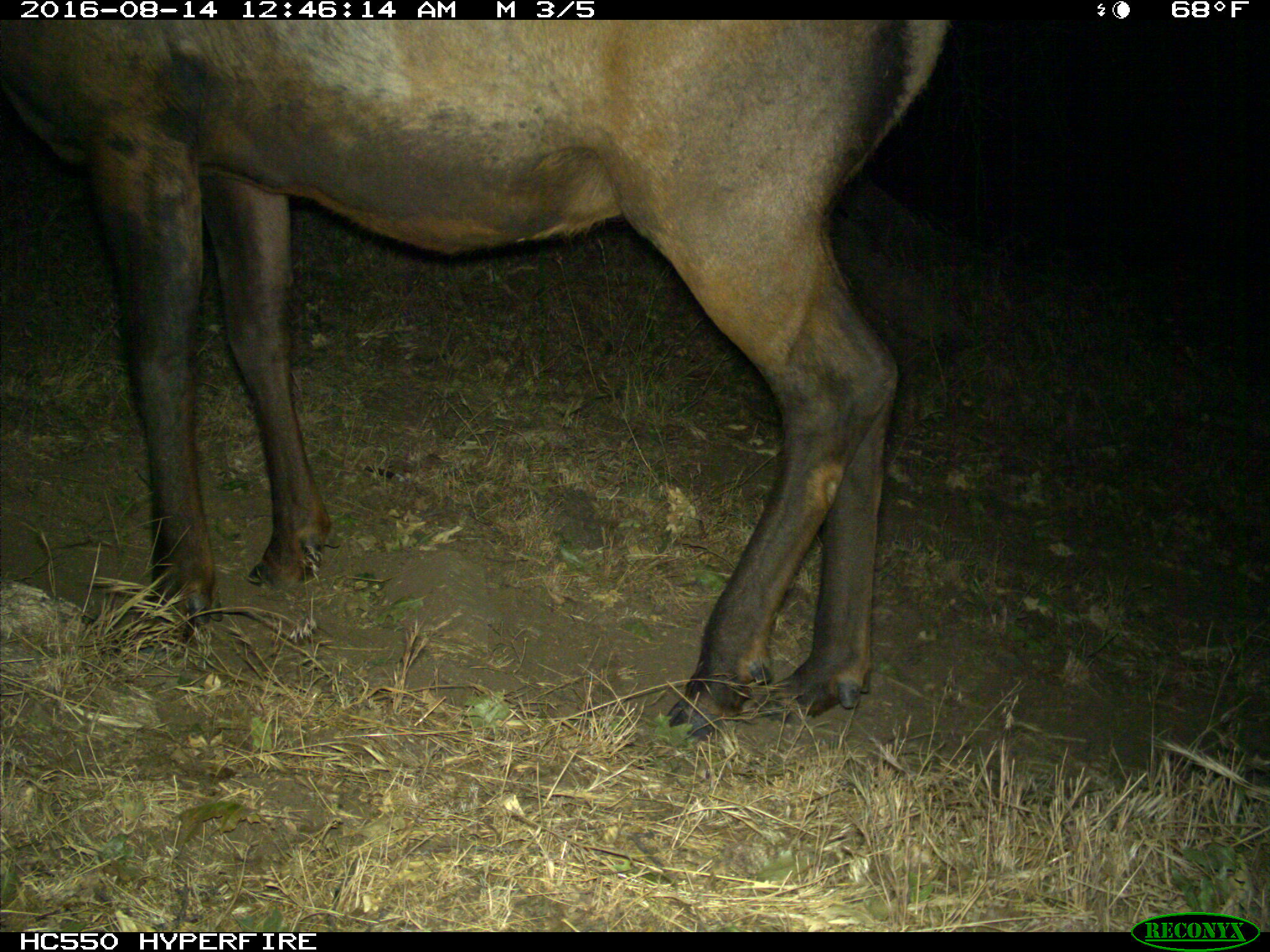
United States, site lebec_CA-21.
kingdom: Animalia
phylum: Chordata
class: Mammalia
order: Artiodactyla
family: Cervidae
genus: Cervus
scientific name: Cervus canadensis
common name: elk